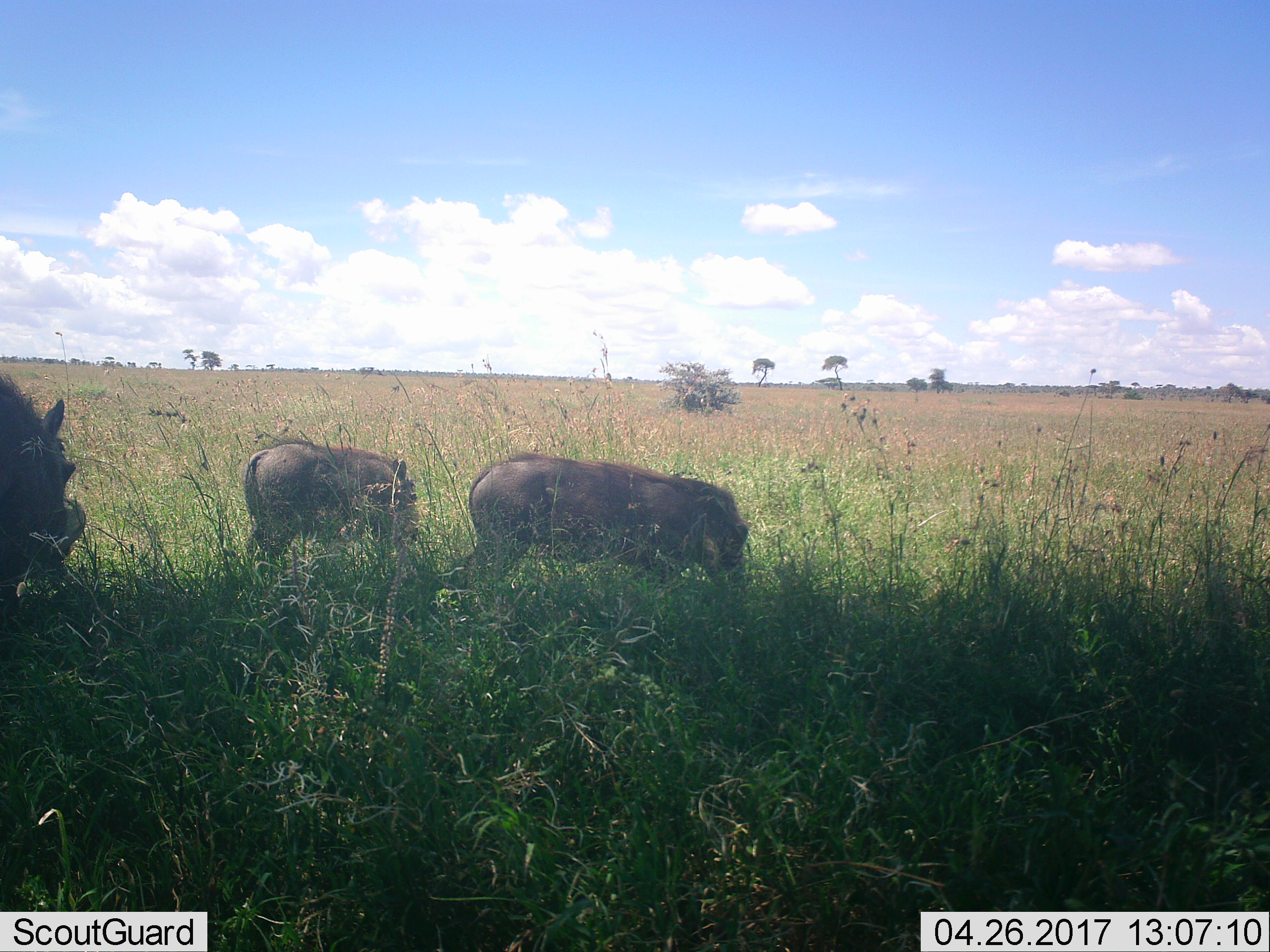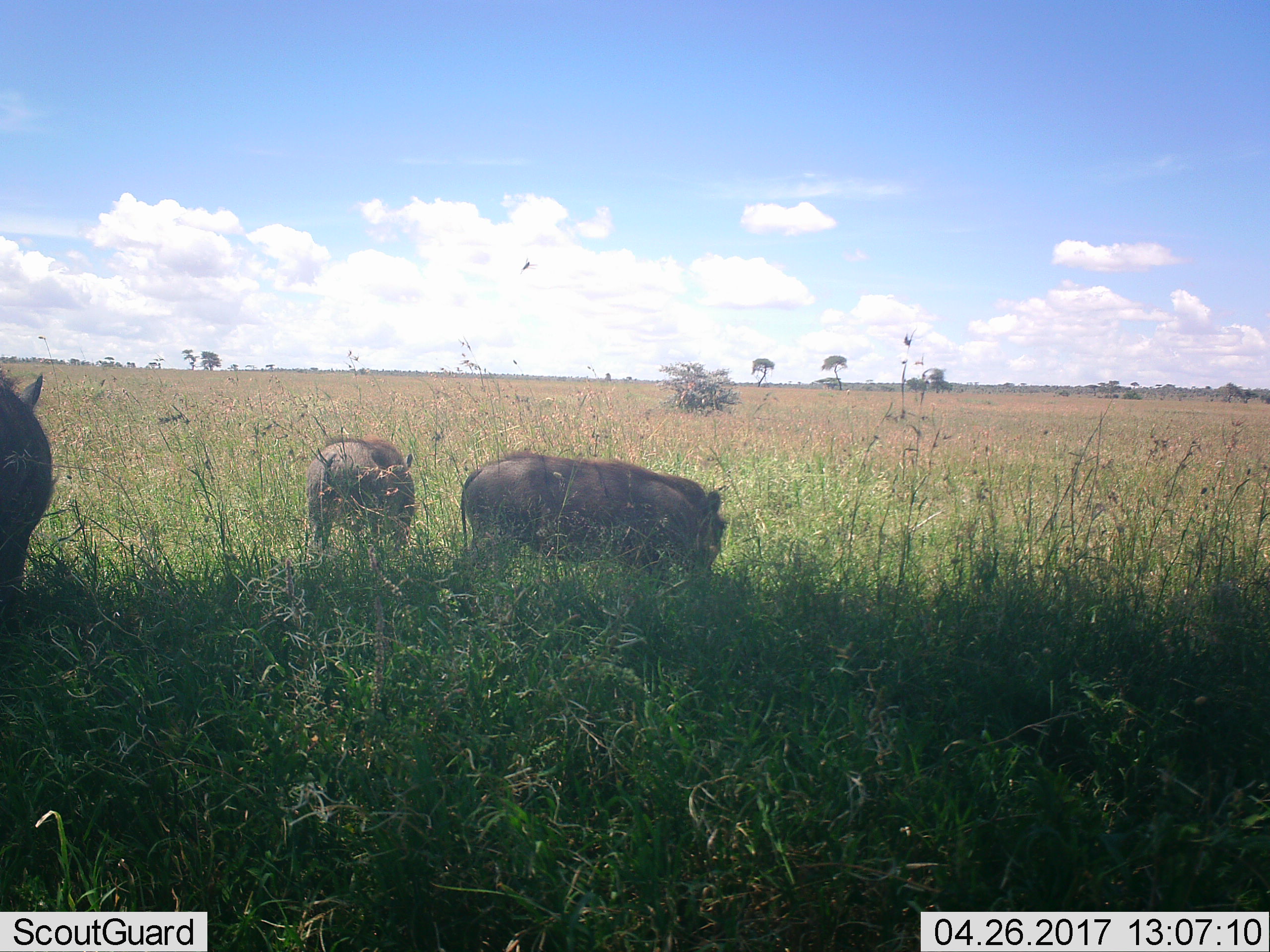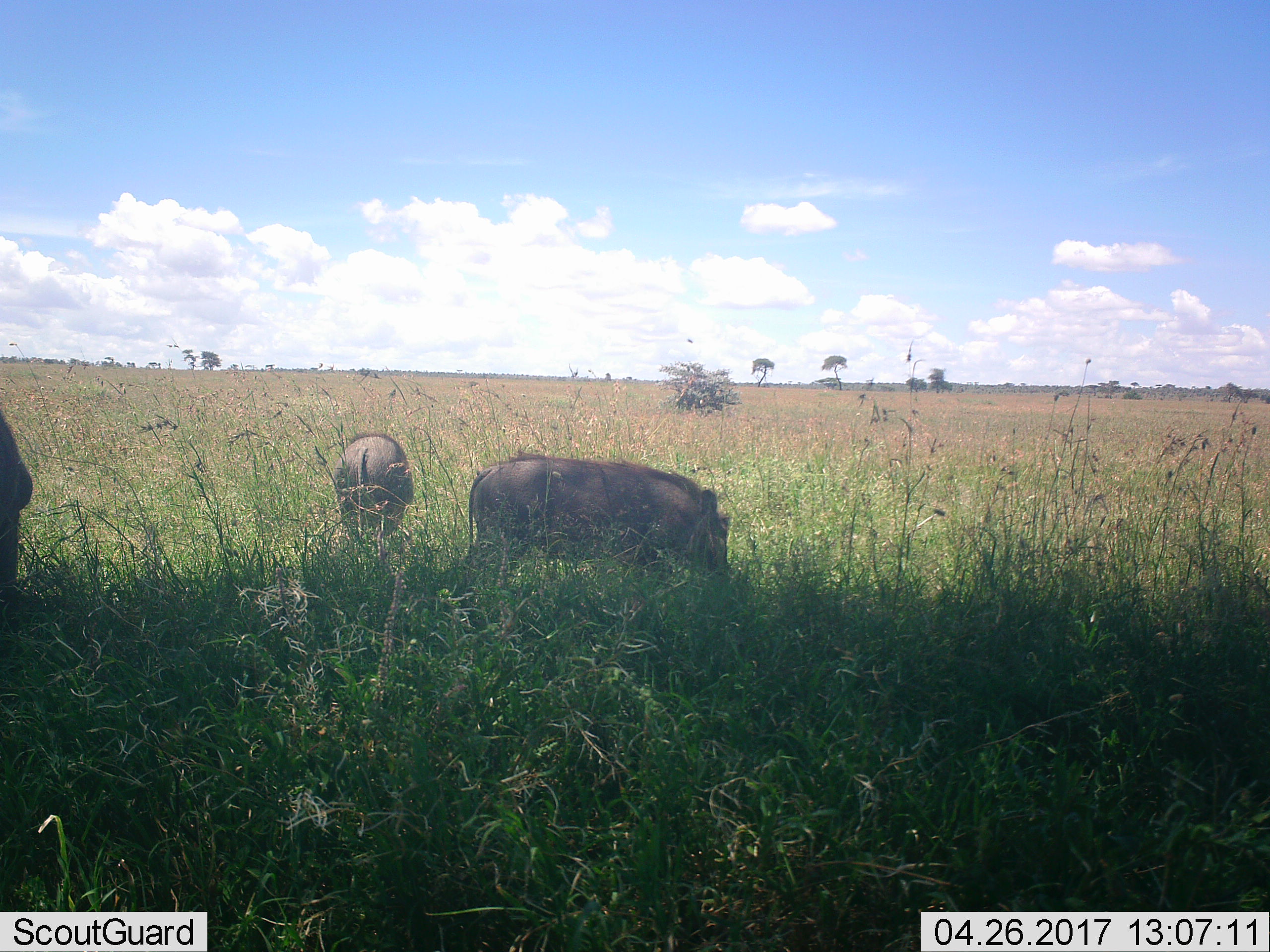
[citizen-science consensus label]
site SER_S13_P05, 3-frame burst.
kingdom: Animalia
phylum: Chordata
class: Mammalia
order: Artiodactyla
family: Suidae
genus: Phacochoerus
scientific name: Phacochoerus africanus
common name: warthog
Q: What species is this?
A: Warthog (Phacochoerus africanus).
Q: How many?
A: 3.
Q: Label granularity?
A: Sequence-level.